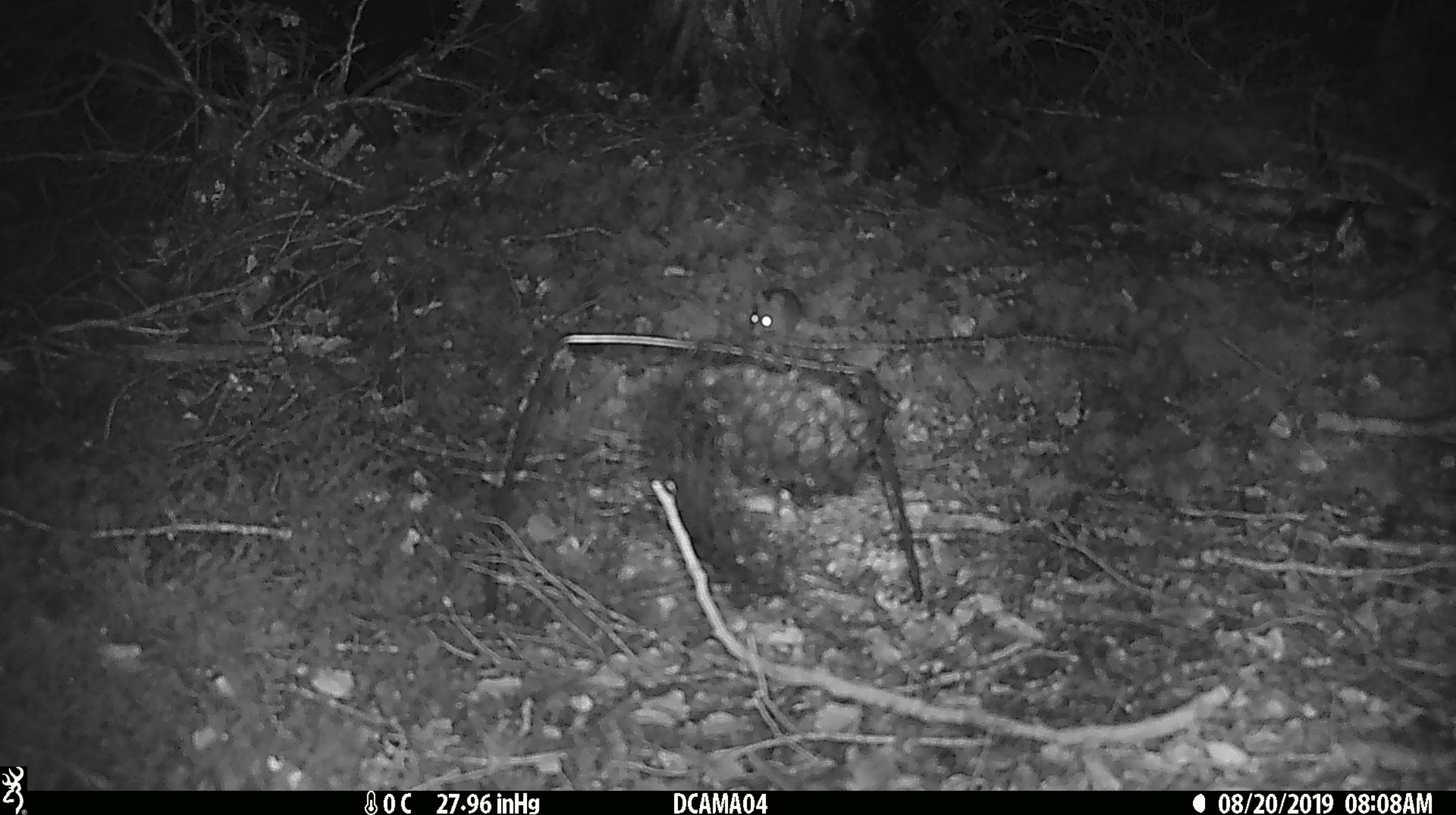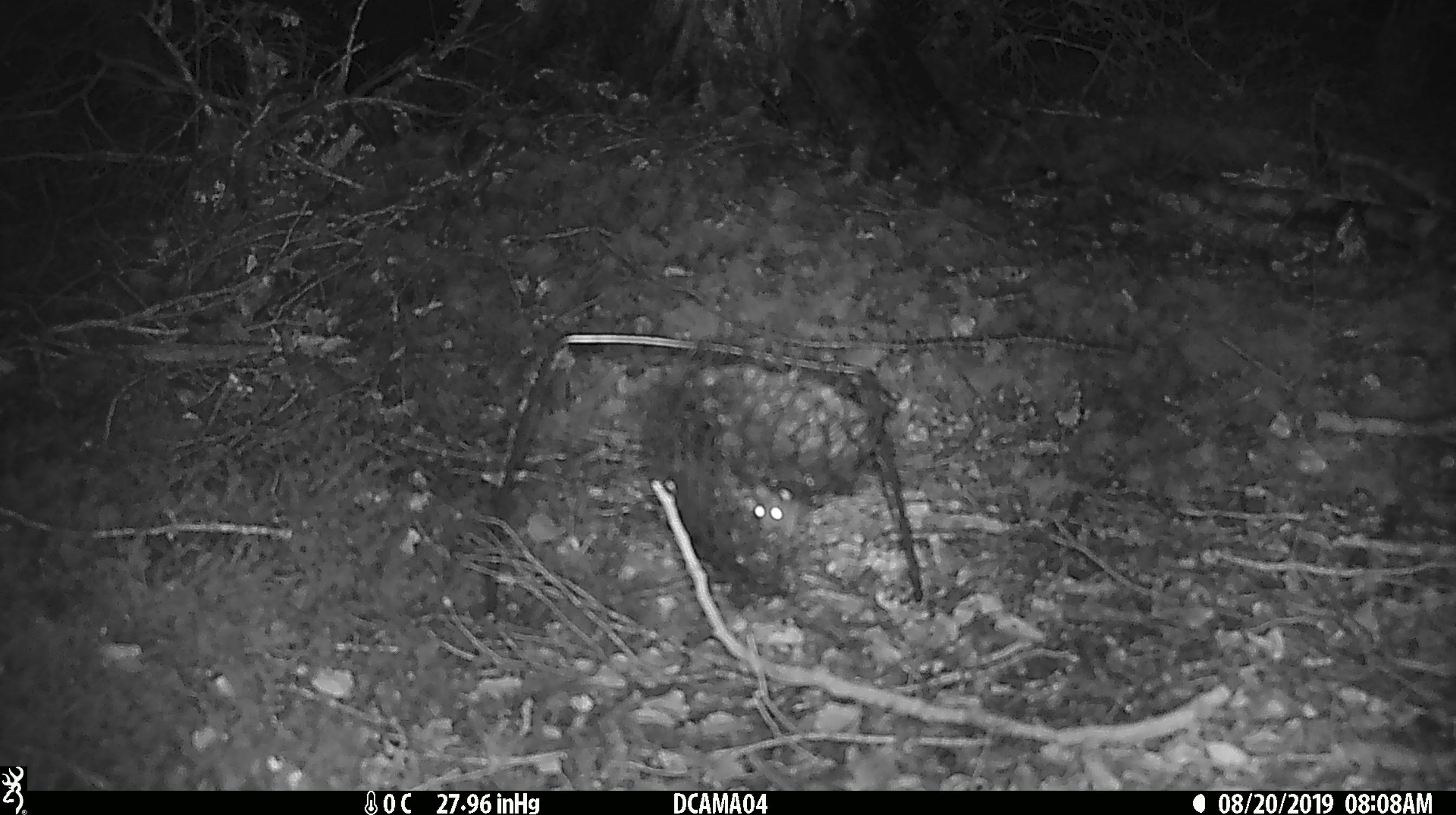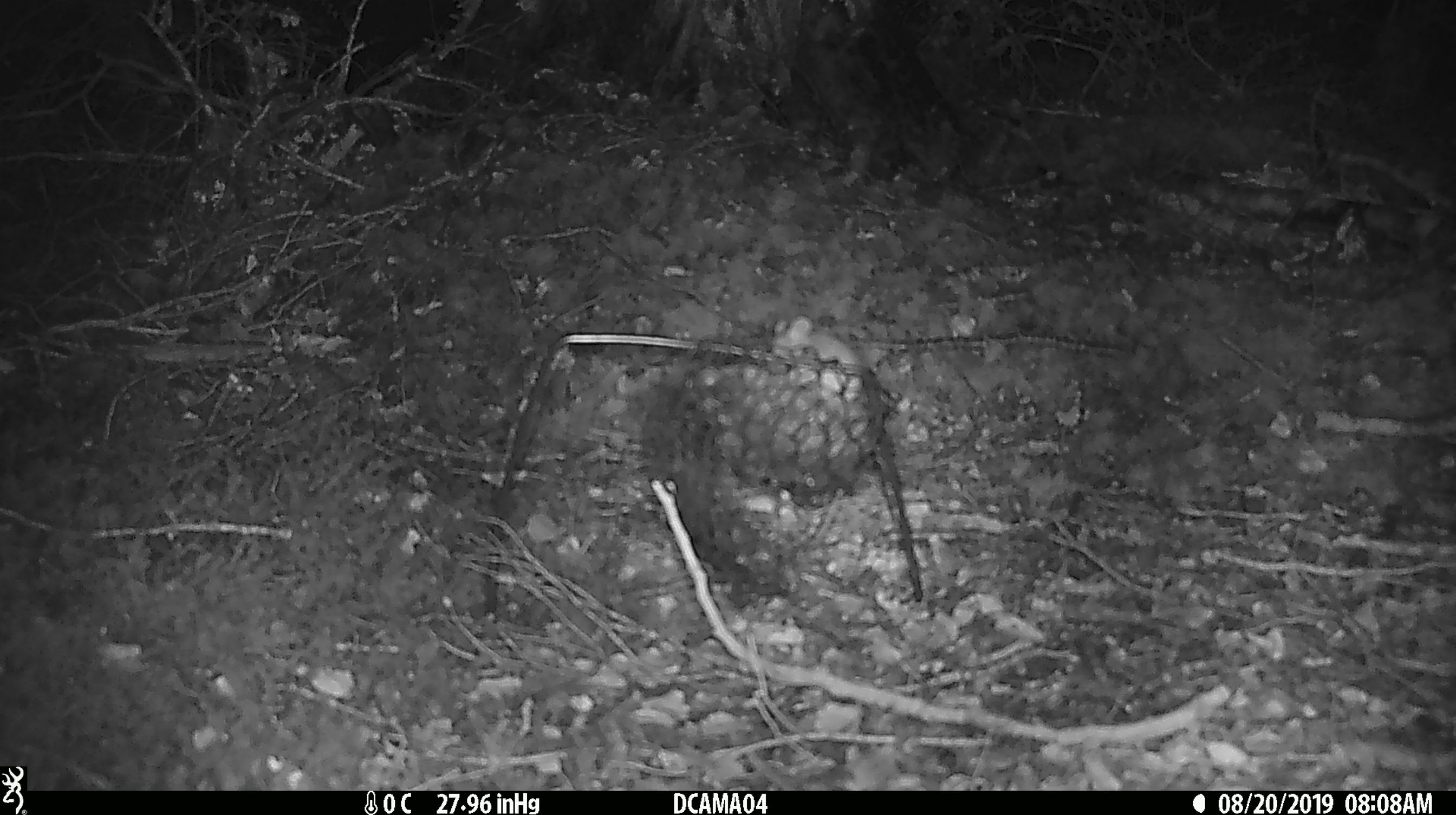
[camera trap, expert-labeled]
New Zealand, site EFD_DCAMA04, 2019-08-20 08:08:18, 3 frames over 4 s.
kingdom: Animalia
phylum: Chordata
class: Mammalia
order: Rodentia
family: Muridae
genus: Mus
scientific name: Mus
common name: mouse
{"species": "mouse (Mus)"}